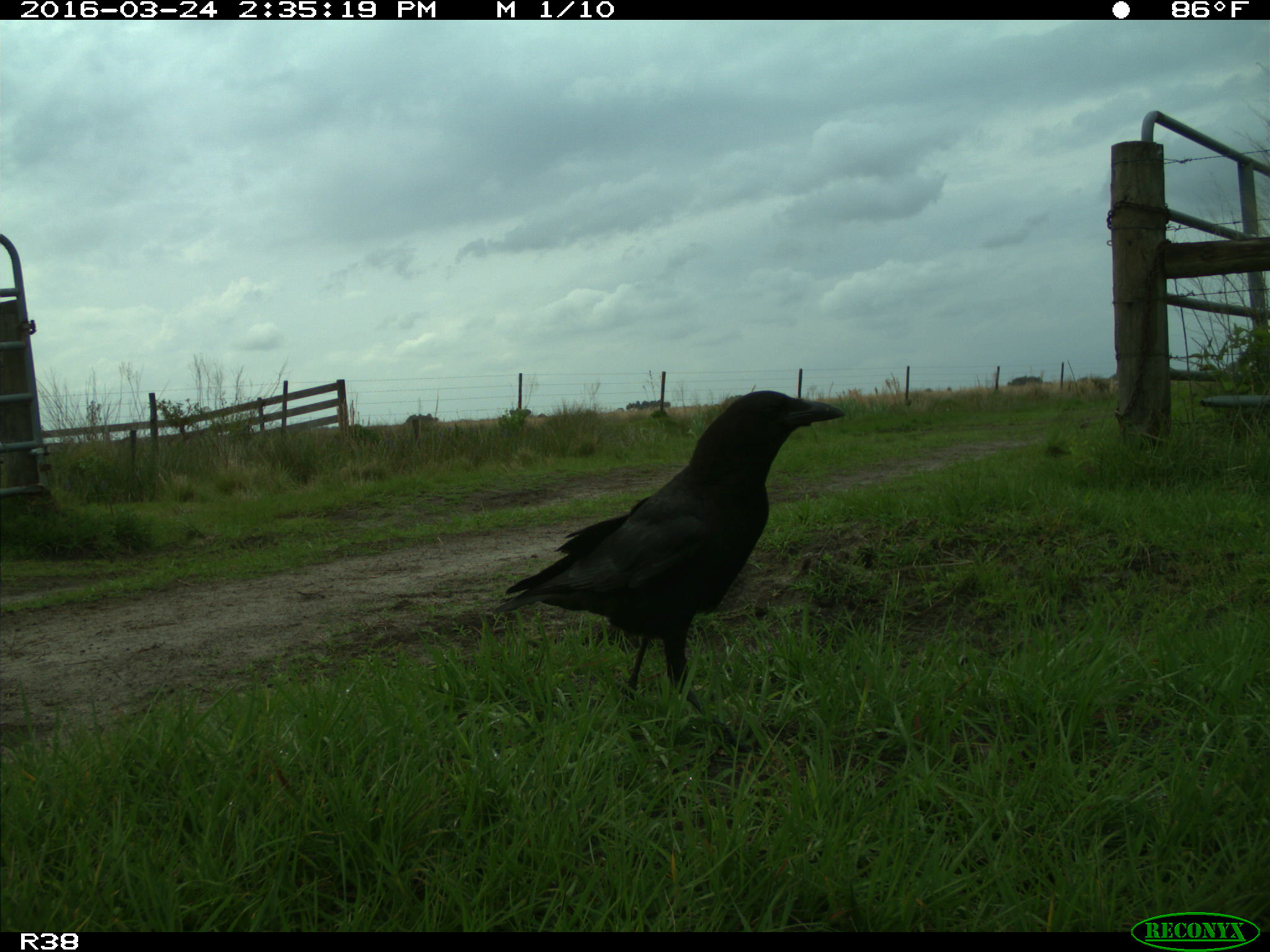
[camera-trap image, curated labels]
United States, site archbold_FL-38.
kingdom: Animalia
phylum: Chordata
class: Aves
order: Passeriformes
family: Corvidae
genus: Corvus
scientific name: Corvus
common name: crows and ravens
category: unidentified corvus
Unidentified corvus (crows and ravens) (Corvus).